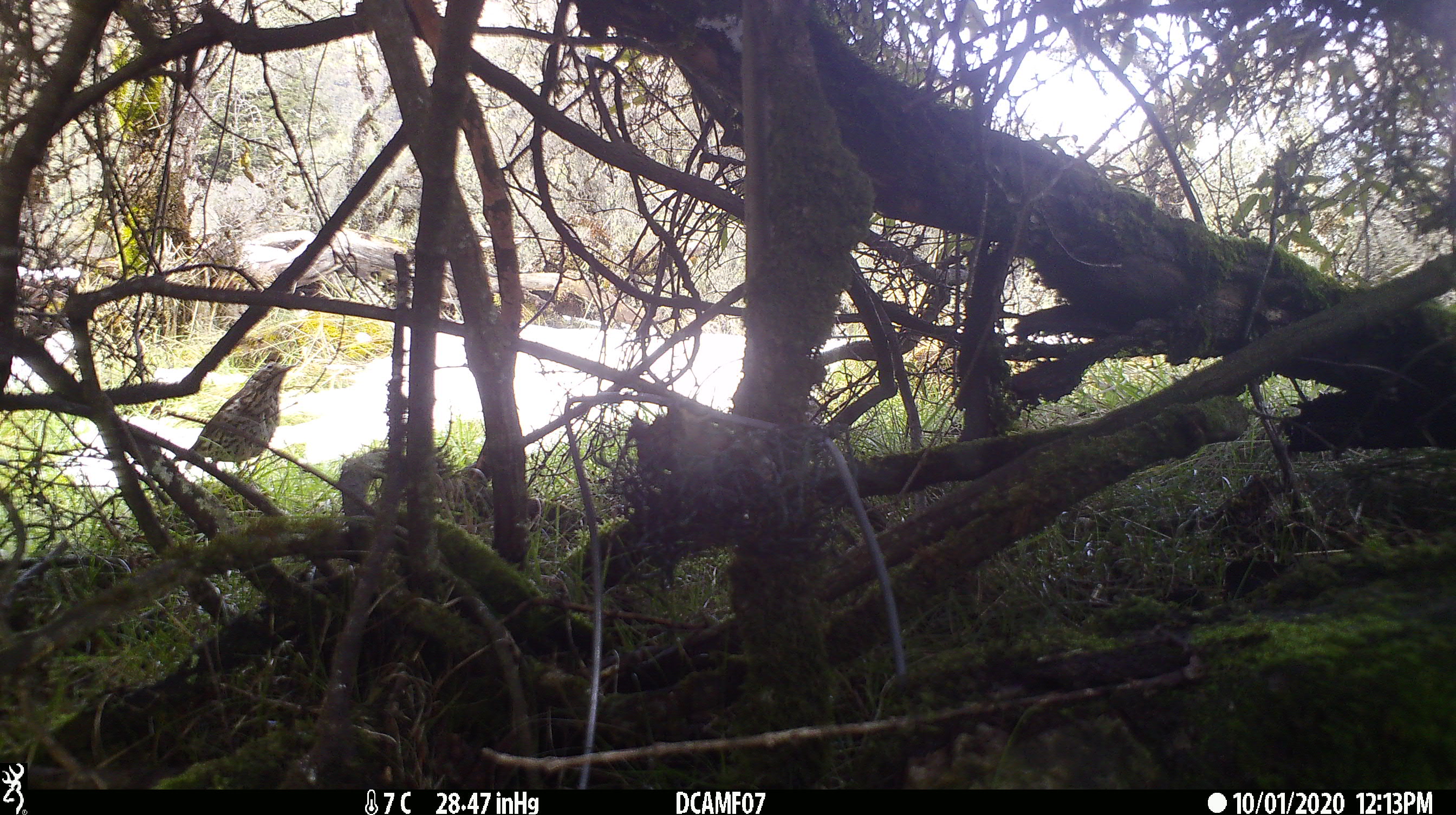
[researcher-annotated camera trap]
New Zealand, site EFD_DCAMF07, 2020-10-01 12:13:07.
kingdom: Animalia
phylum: Chordata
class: Aves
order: Passeriformes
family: Turdidae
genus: Turdus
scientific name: Turdus philomelos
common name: song thrush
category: thrush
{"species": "thrush (song thrush) (Turdus philomelos)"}